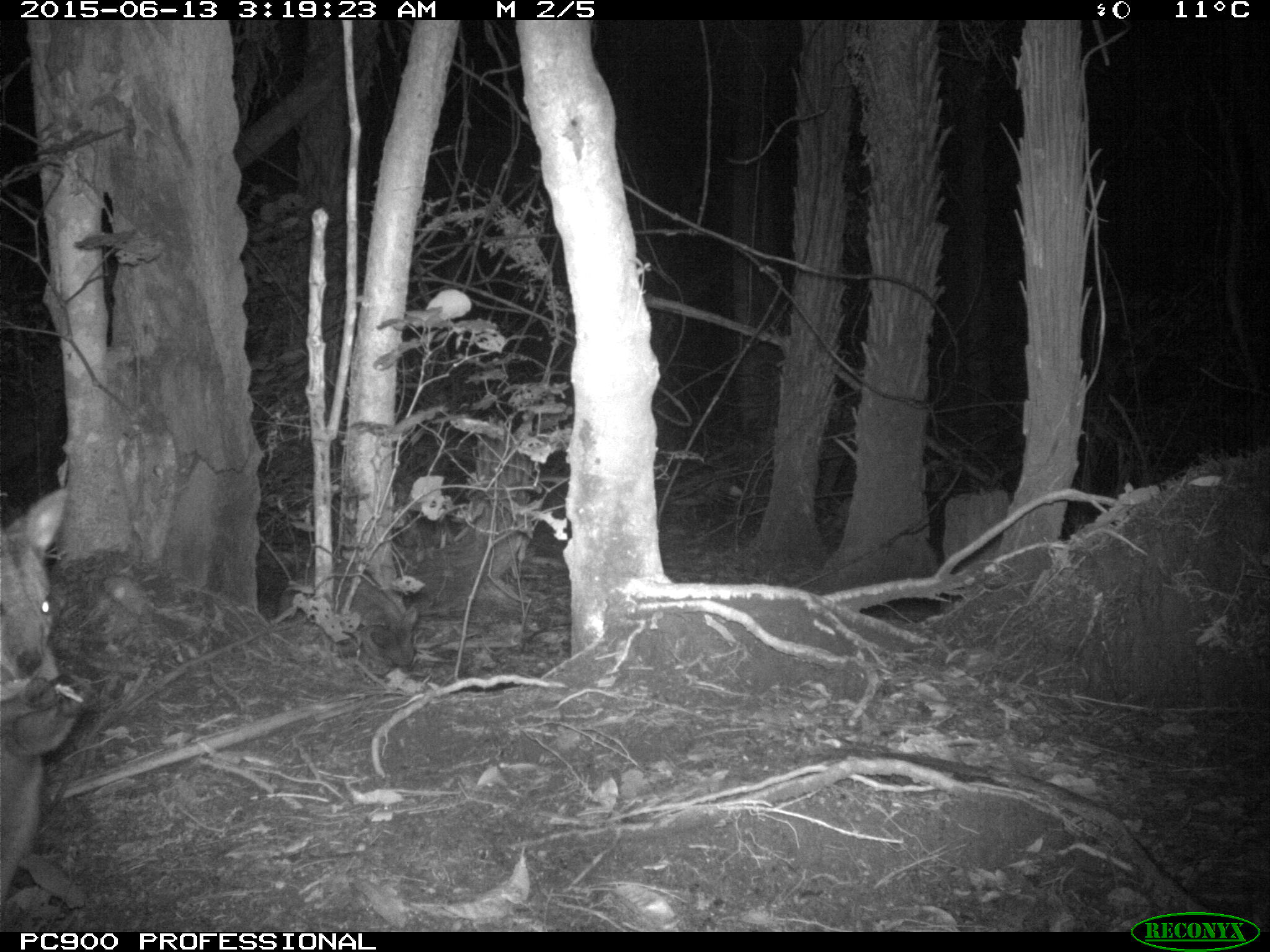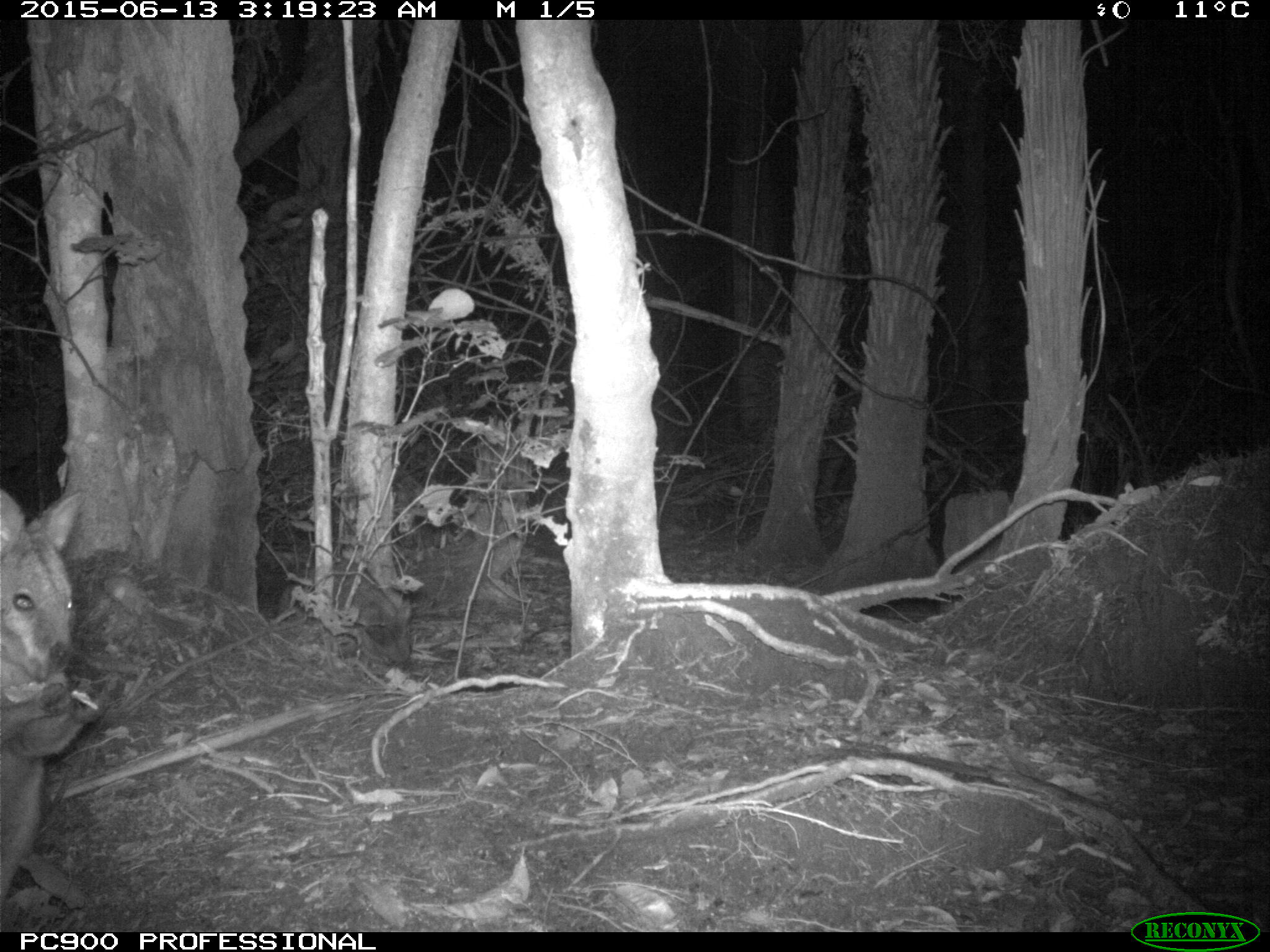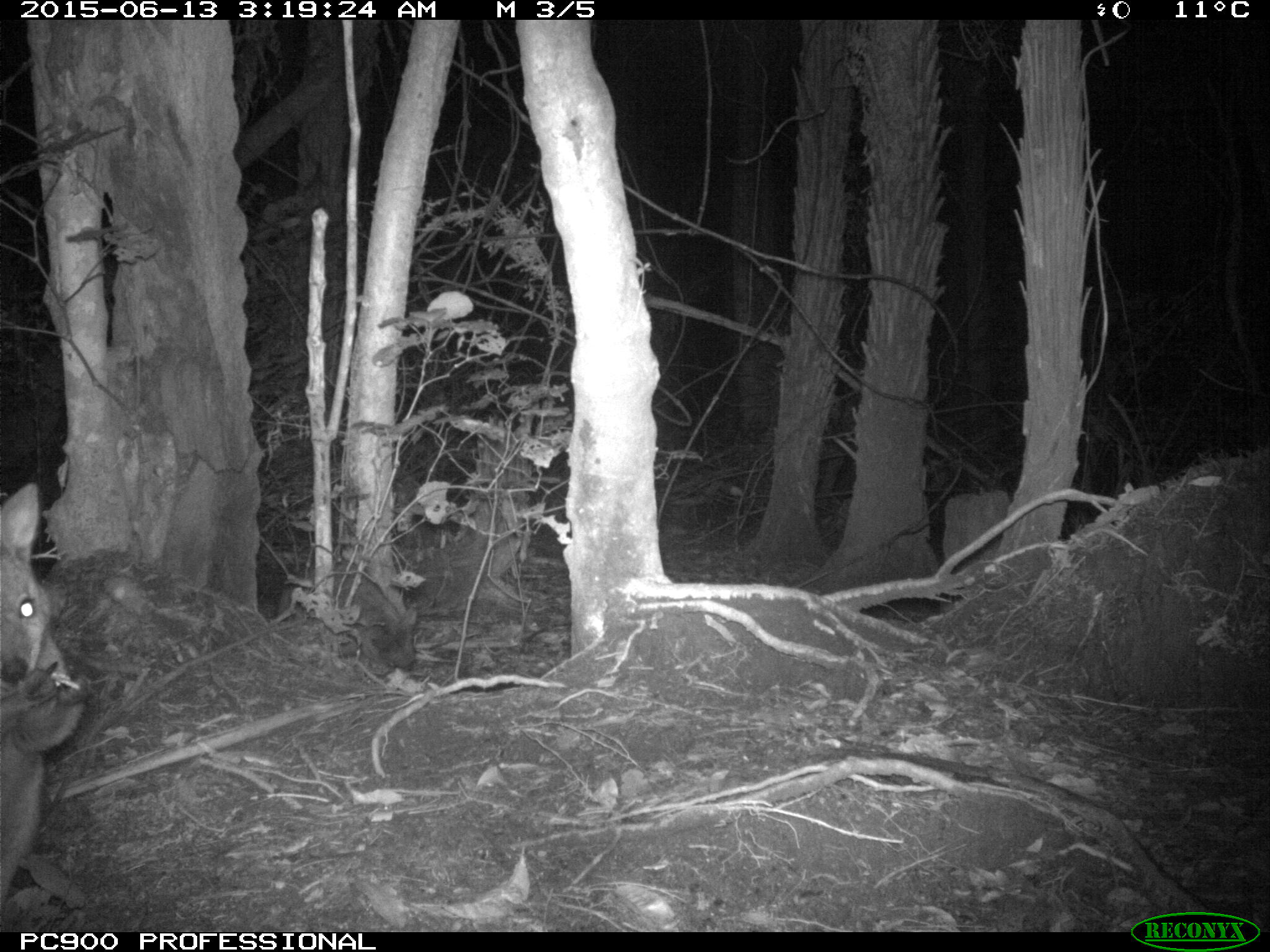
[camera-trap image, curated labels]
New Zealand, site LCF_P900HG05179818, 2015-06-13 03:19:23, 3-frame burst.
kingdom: Animalia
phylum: Chordata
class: Mammalia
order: Diprotodontia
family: Macropodidae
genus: Notamacropus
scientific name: Notamacropus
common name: wallaby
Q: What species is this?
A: Wallaby (Notamacropus).